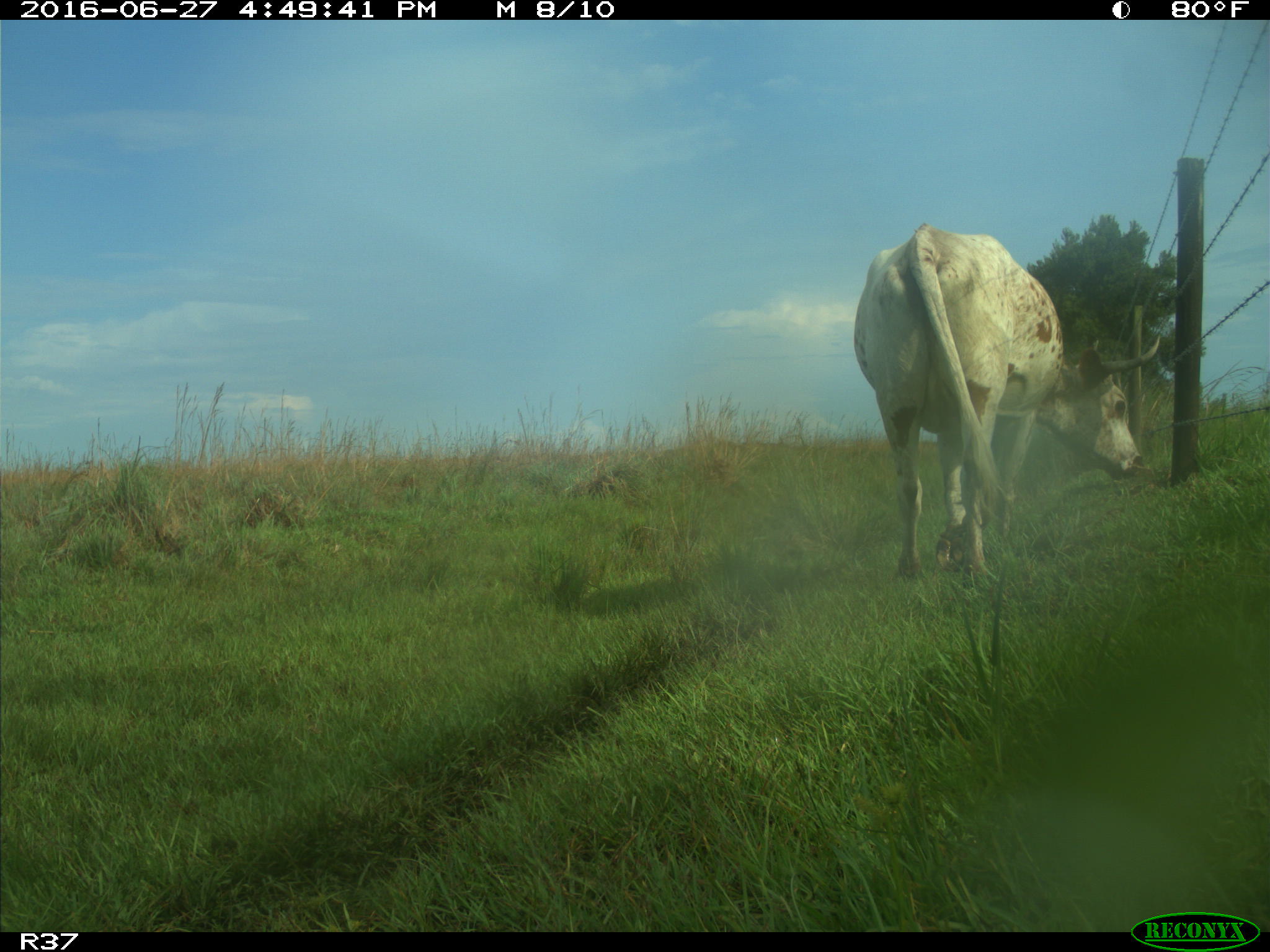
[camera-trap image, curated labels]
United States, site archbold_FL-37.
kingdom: Animalia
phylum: Chordata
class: Mammalia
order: Artiodactyla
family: Bovidae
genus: Bos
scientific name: Bos taurus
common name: domestic cow